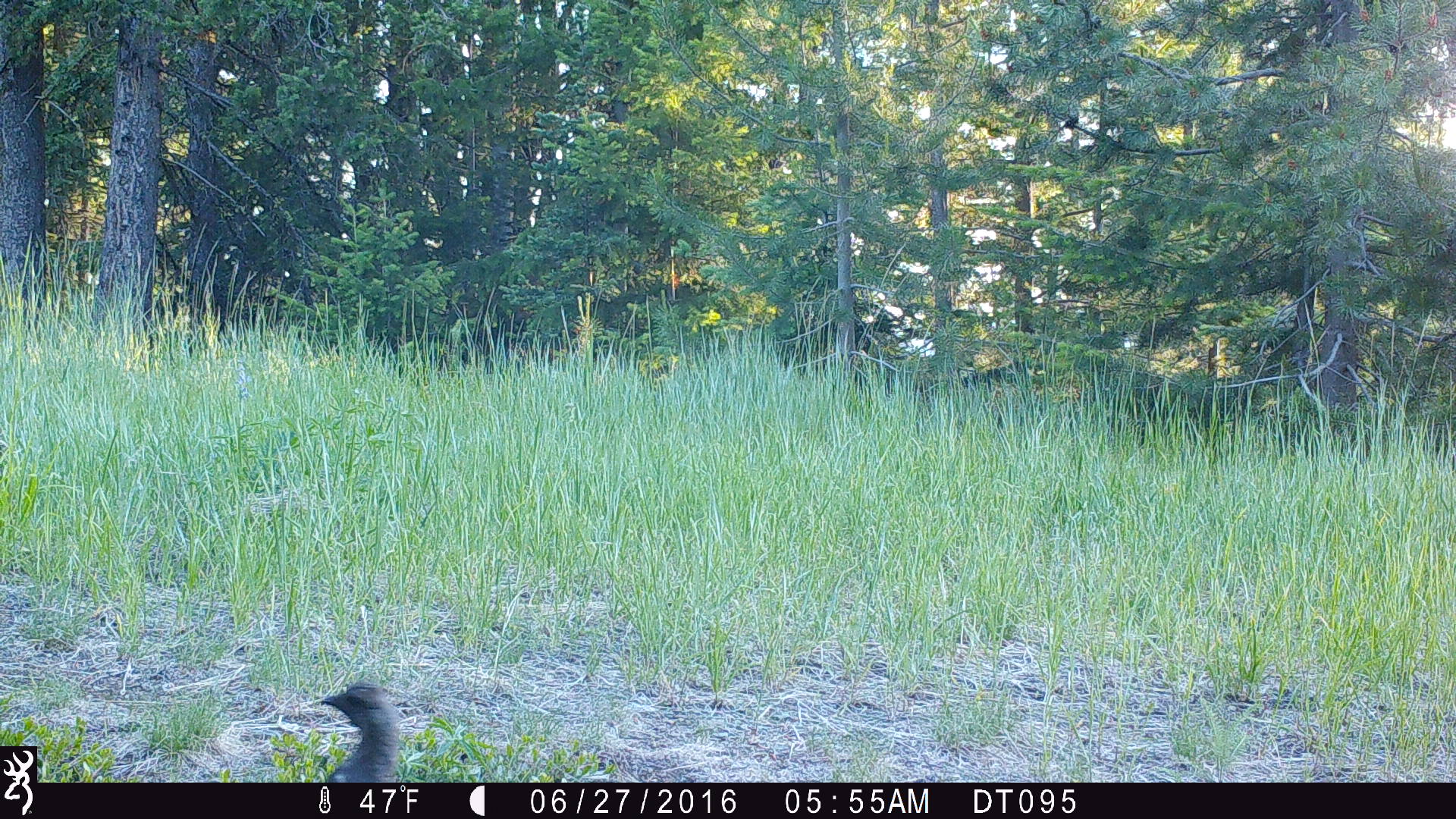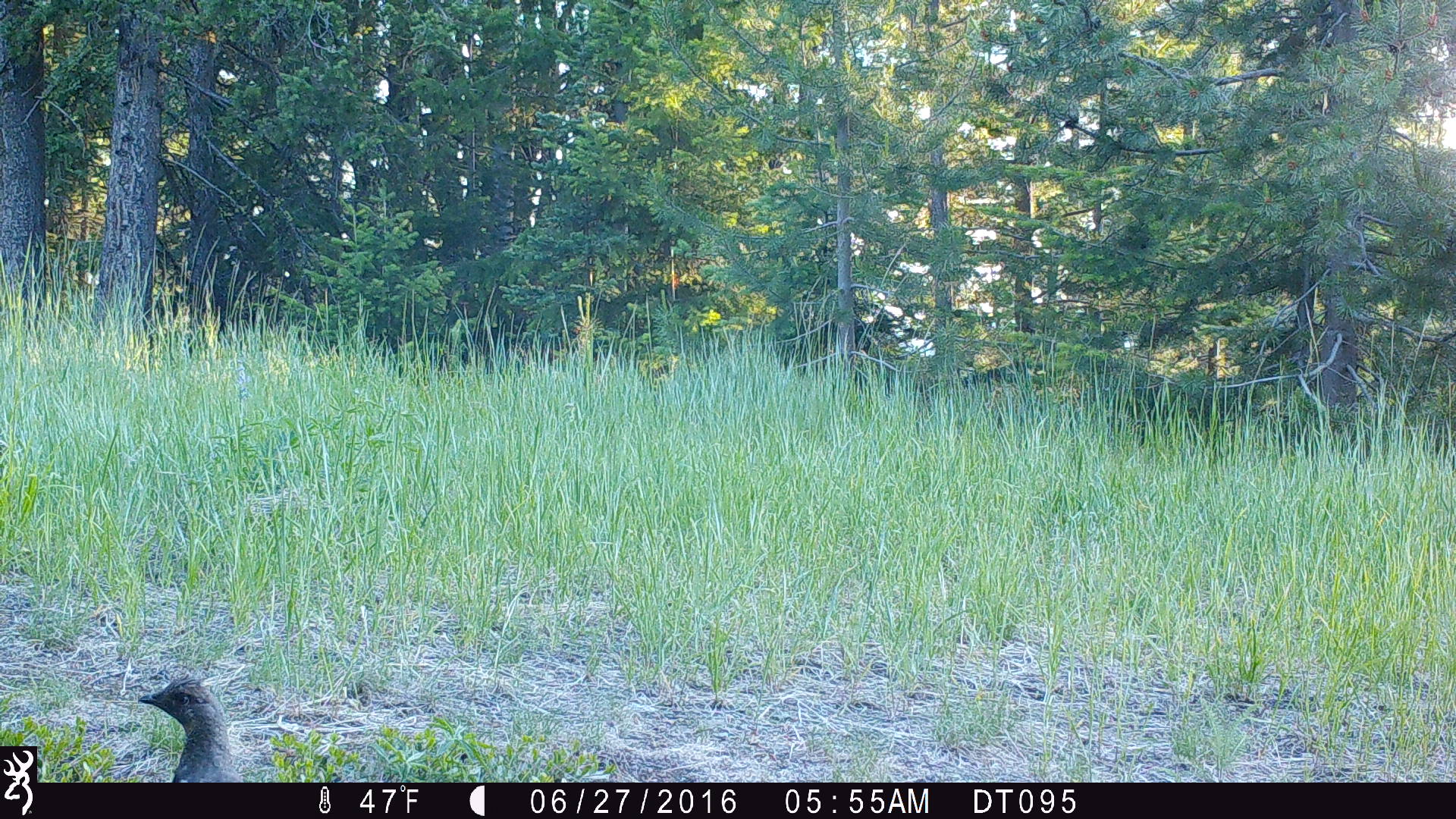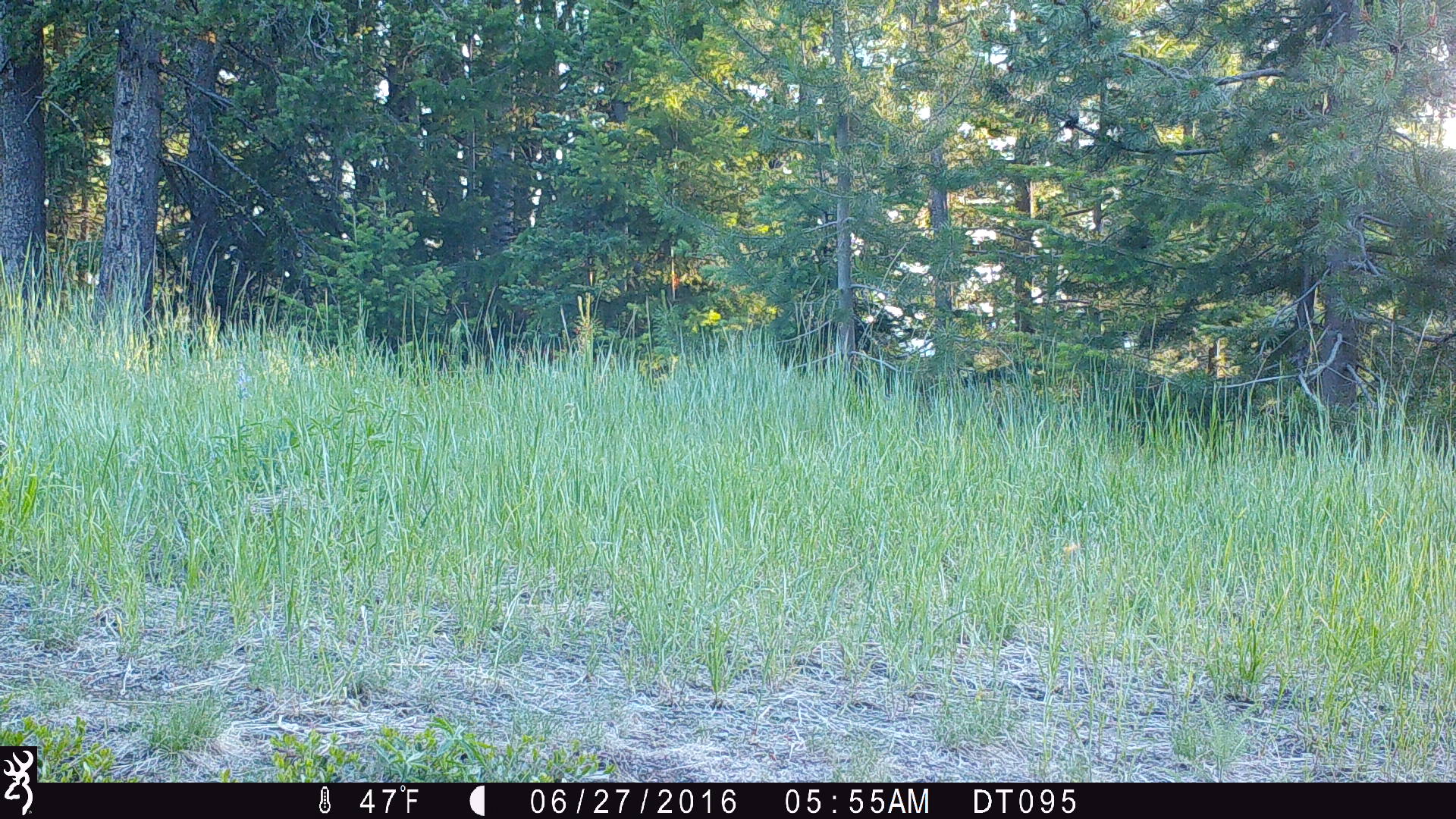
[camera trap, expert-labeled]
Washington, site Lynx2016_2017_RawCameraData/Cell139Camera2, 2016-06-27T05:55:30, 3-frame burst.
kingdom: Animalia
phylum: Chordata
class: Aves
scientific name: Aves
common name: birds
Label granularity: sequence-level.